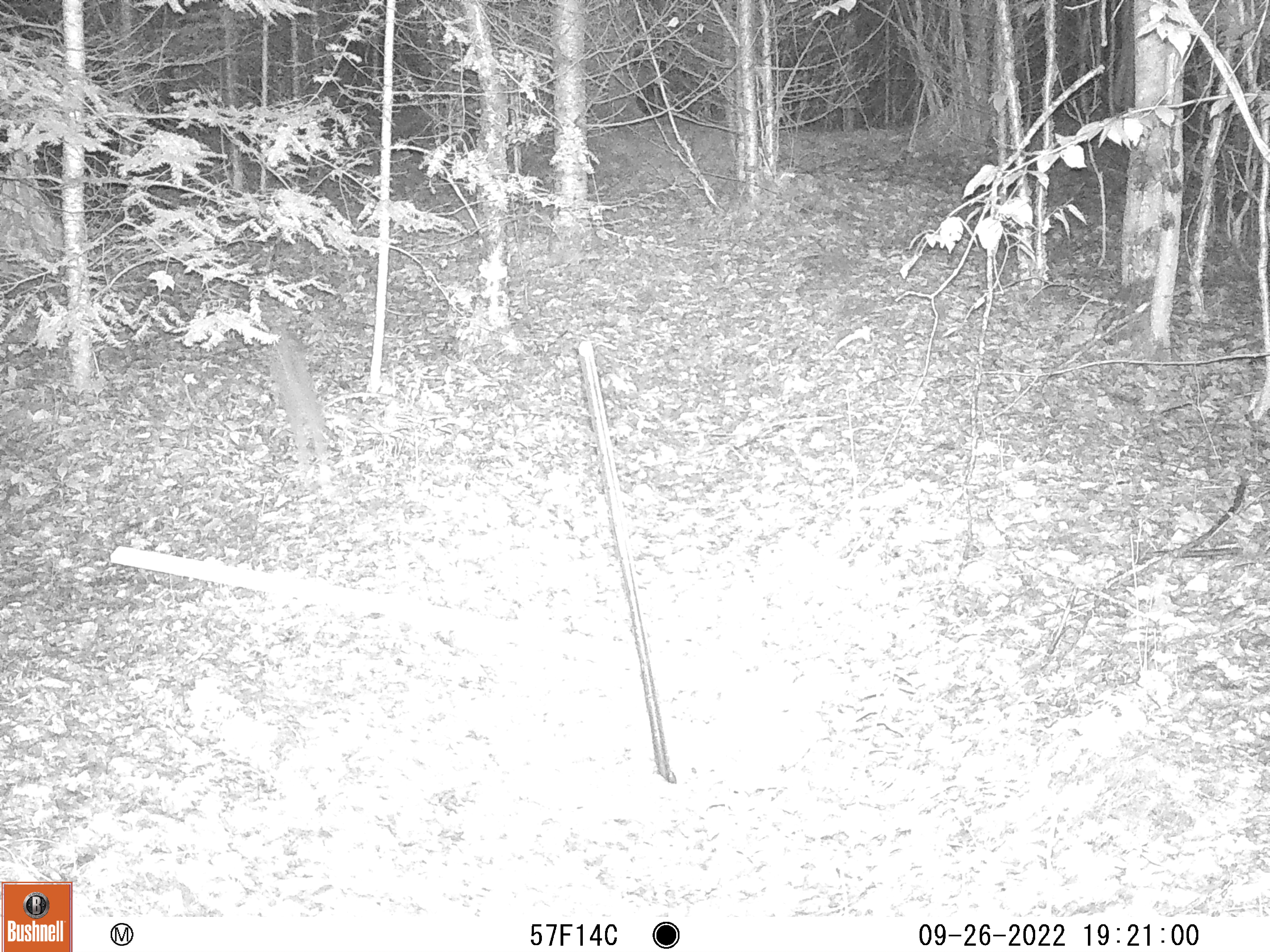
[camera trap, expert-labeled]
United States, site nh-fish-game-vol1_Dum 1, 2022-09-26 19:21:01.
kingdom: Animalia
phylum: Chordata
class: Mammalia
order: Lagomorpha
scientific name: Lagomorpha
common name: rabbit or hare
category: rabbit or hare sp.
Rabbit or hare sp. (rabbit or hare) (Lagomorpha).